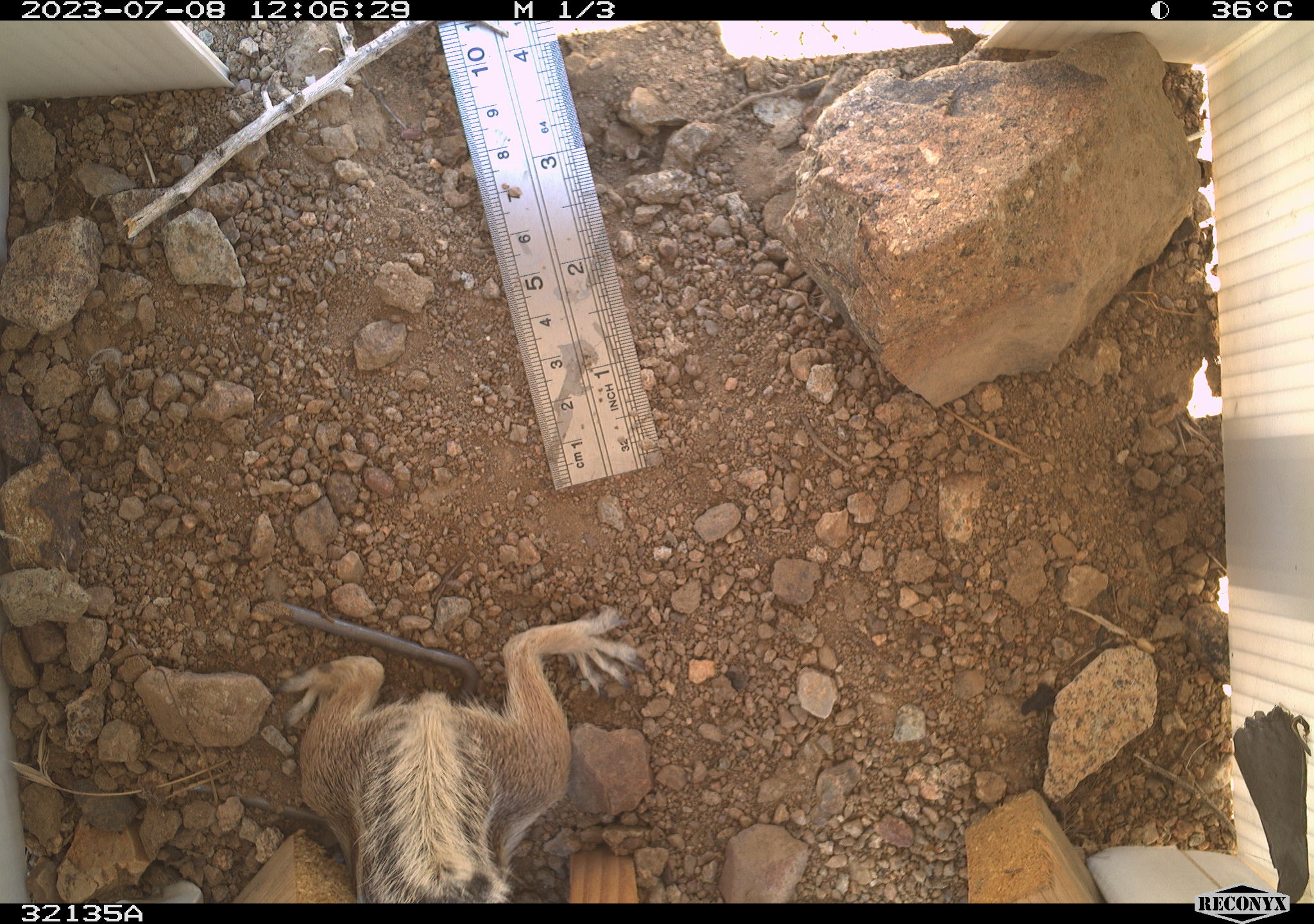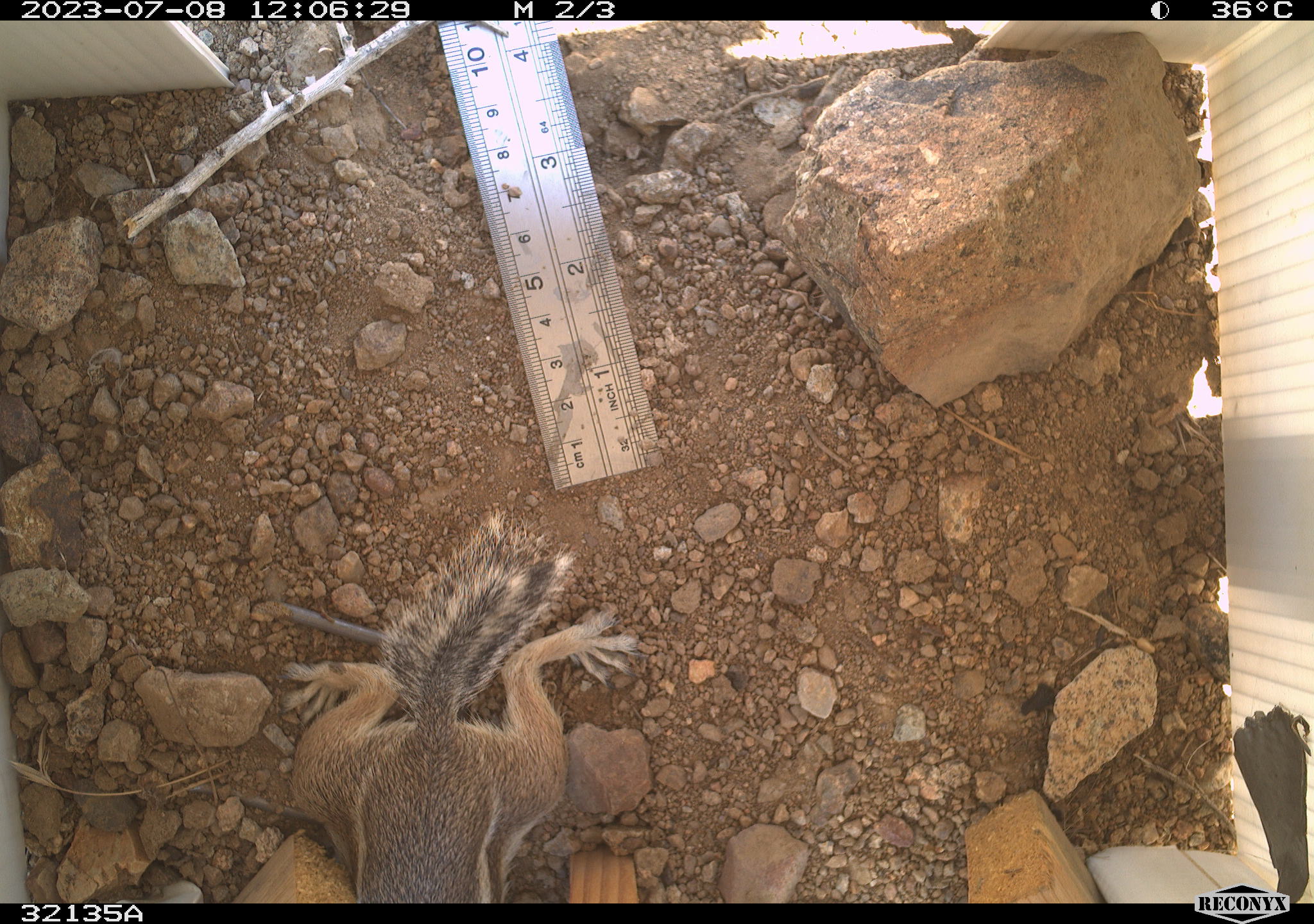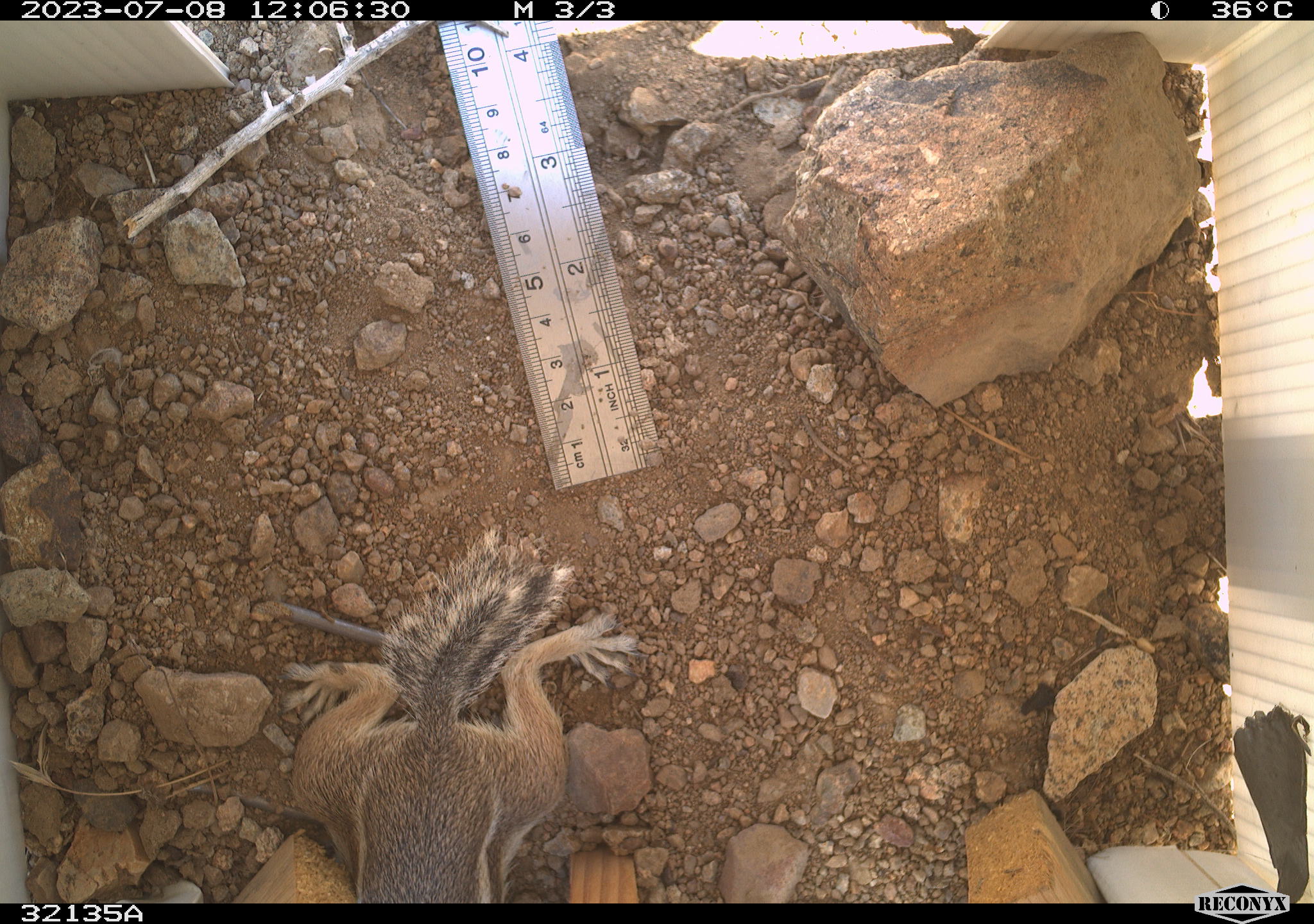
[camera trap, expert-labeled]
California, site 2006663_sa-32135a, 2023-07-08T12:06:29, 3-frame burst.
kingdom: Animalia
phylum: Chordata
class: Mammalia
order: Rodentia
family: Sciuridae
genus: Ammospermophilus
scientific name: Ammospermophilus leucurus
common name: white-tailed antelope squirrel